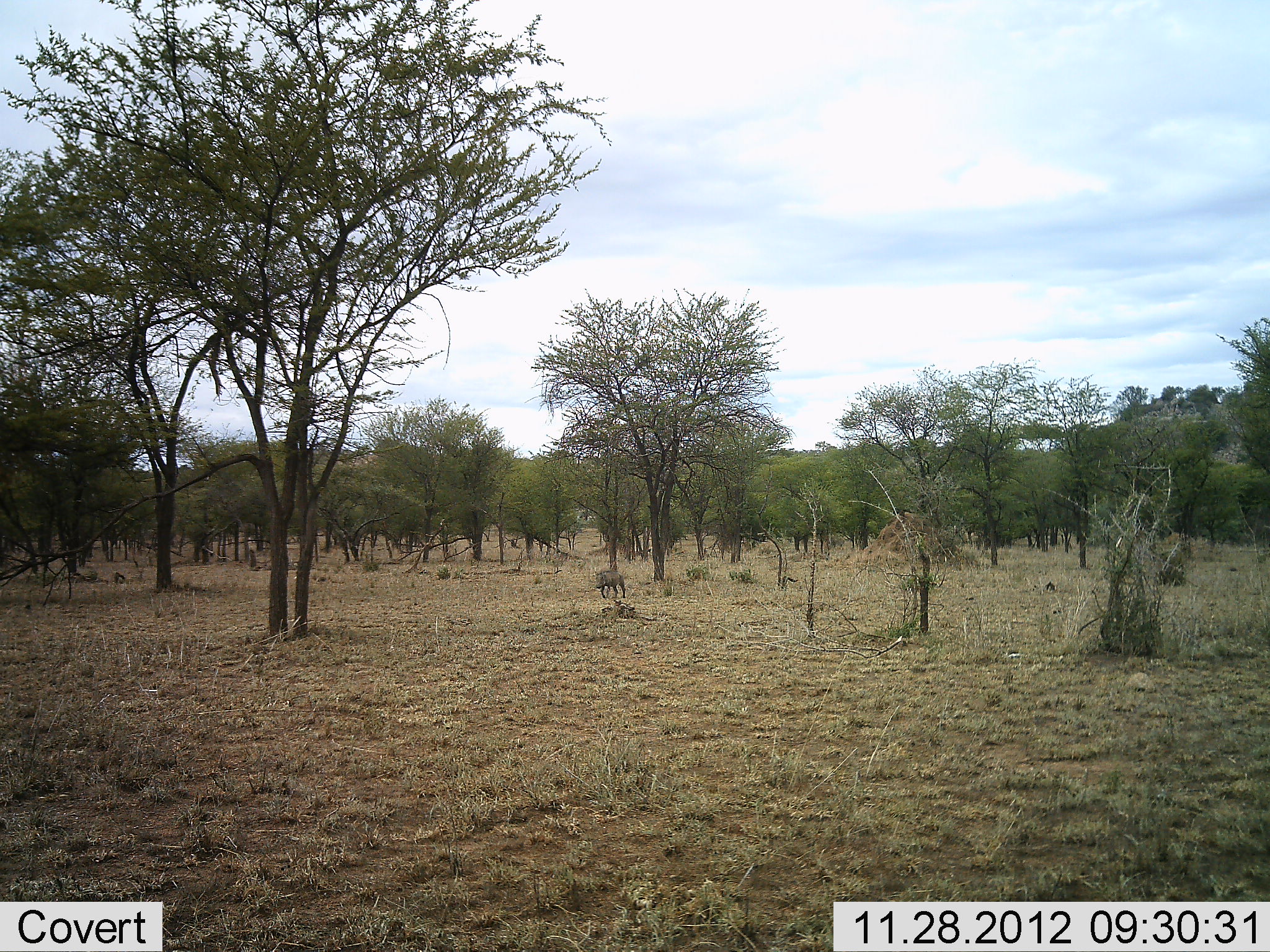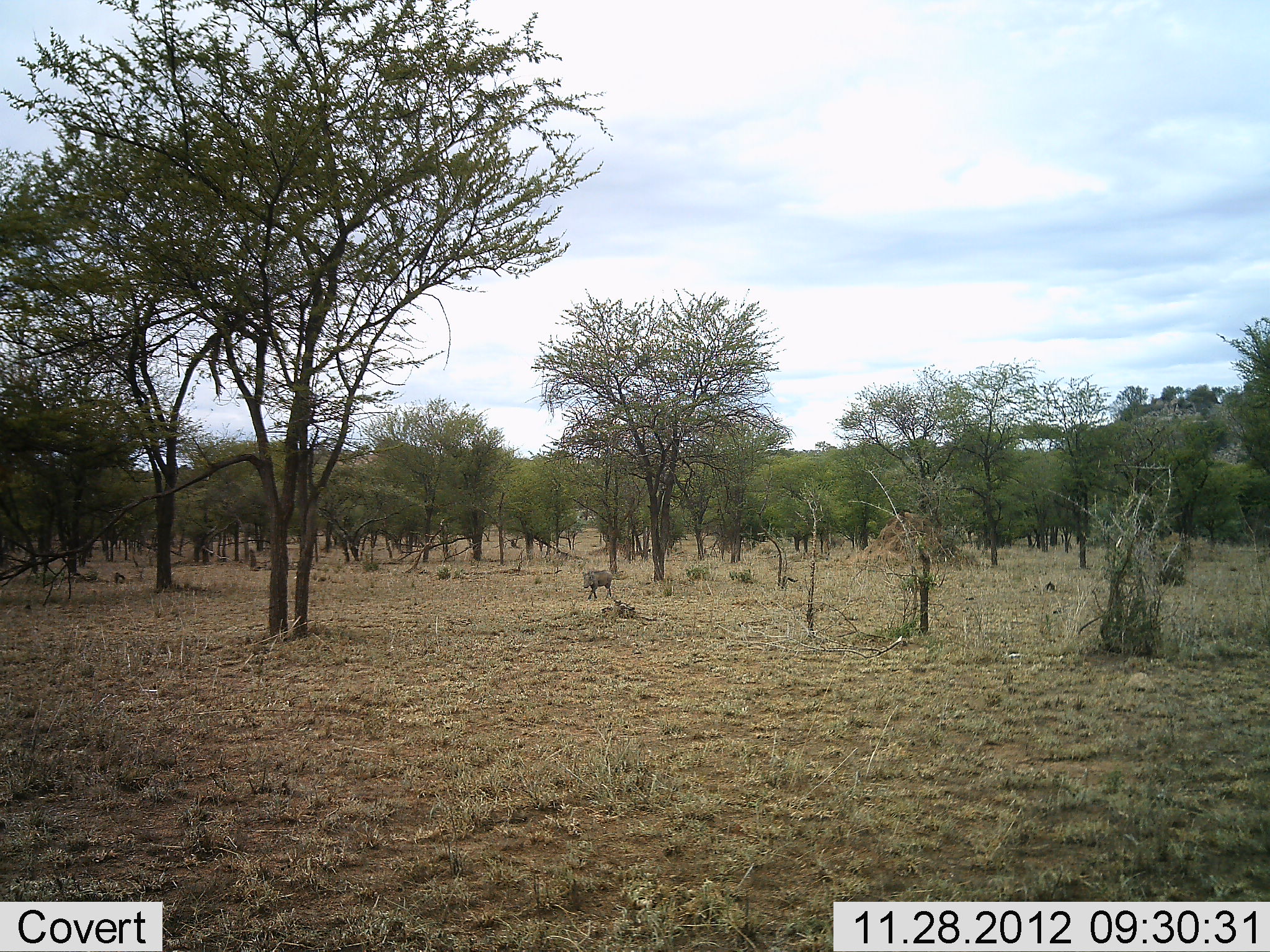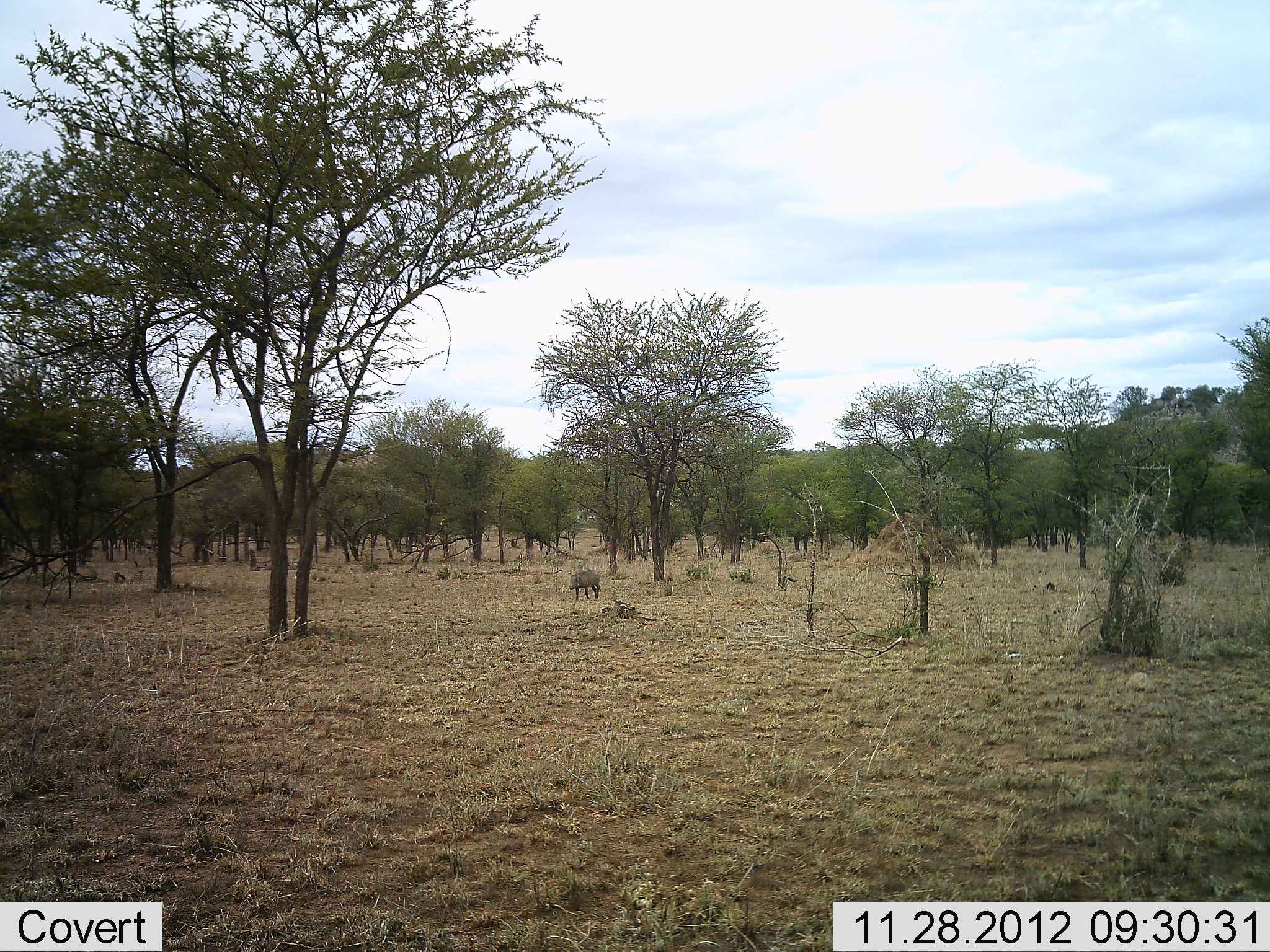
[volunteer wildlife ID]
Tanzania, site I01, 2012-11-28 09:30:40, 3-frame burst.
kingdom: Animalia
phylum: Chordata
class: Mammalia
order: Artiodactyla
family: Suidae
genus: Phacochoerus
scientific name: Phacochoerus africanus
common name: warthog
Warthog (Phacochoerus africanus), count 1. Behavior (volunteer vote fractions): standing 5%, resting 0%, moving 95%, interacting 0%. Young present (vote fraction): 0%. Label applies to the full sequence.